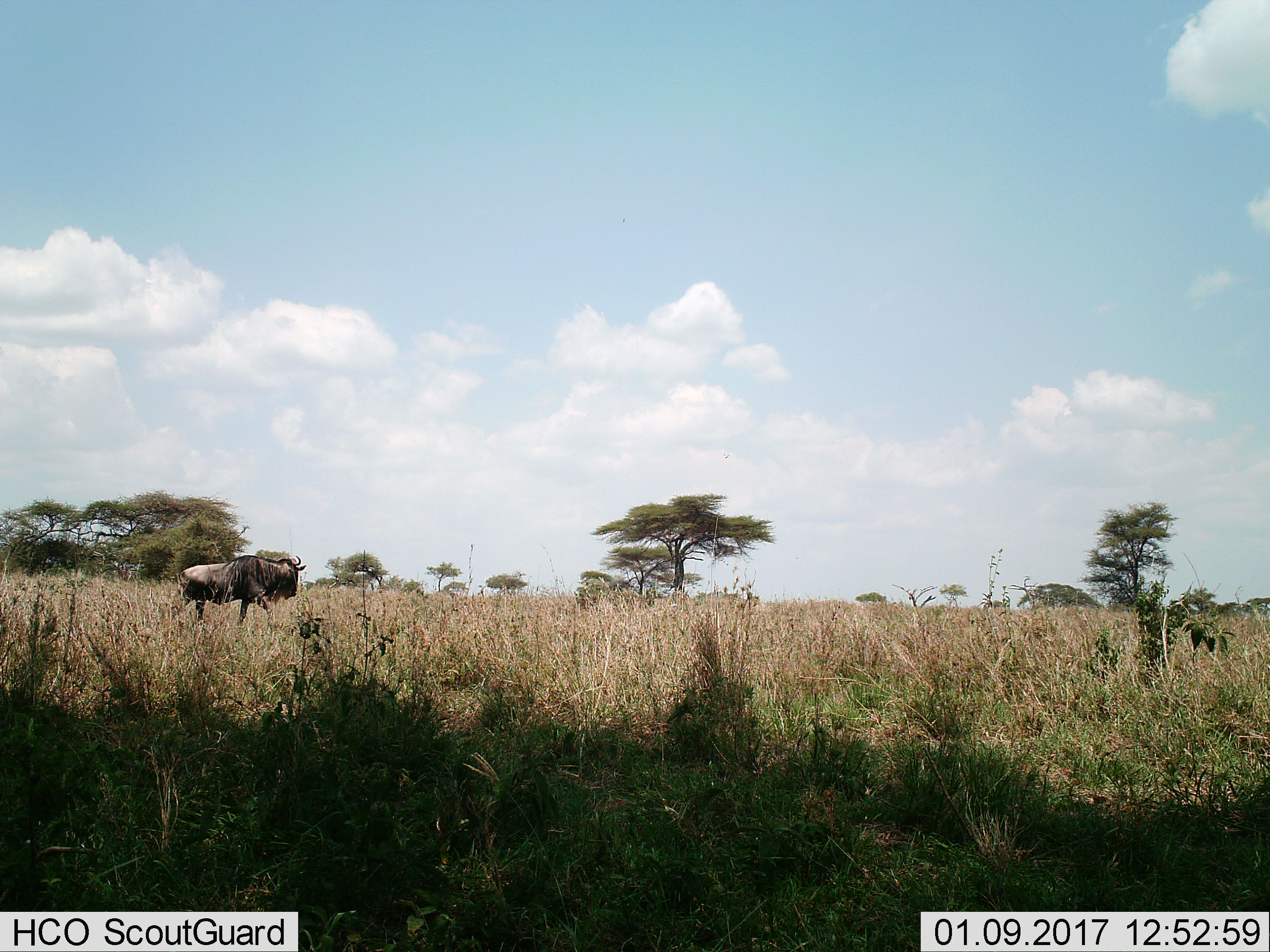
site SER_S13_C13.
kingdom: Animalia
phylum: Chordata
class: Mammalia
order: Artiodactyla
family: Bovidae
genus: Connochaetes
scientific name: Connochaetes taurinus taurinus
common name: blue wildebeest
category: wildebeestblue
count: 1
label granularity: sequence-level